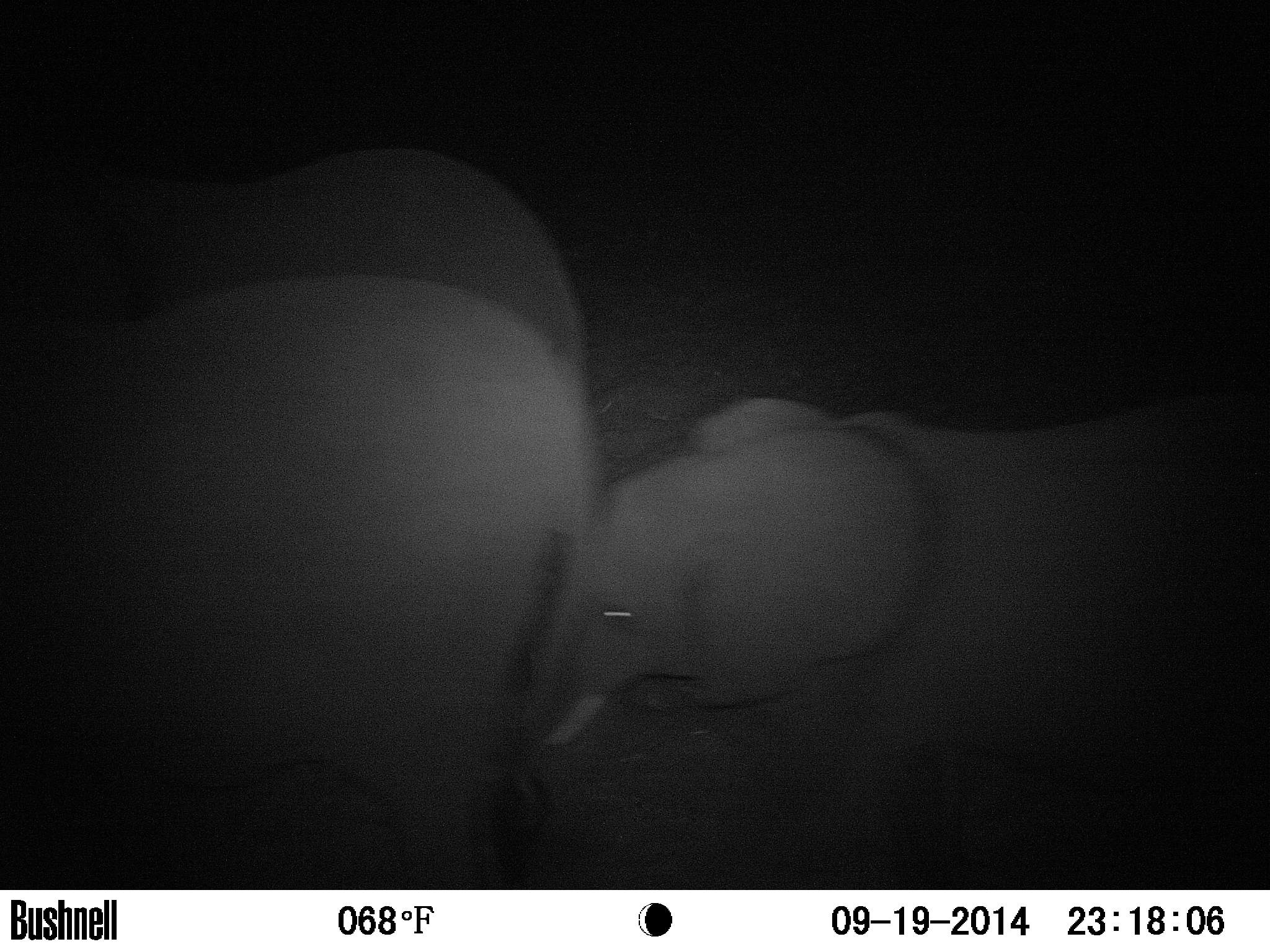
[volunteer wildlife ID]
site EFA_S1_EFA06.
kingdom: Animalia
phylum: Chordata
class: Mammalia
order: Proboscidea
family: Elephantidae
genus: Loxodonta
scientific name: Loxodonta africana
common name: african bush elephant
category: elephant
Elephant (african bush elephant) (Loxodonta africana), count 3. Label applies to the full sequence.